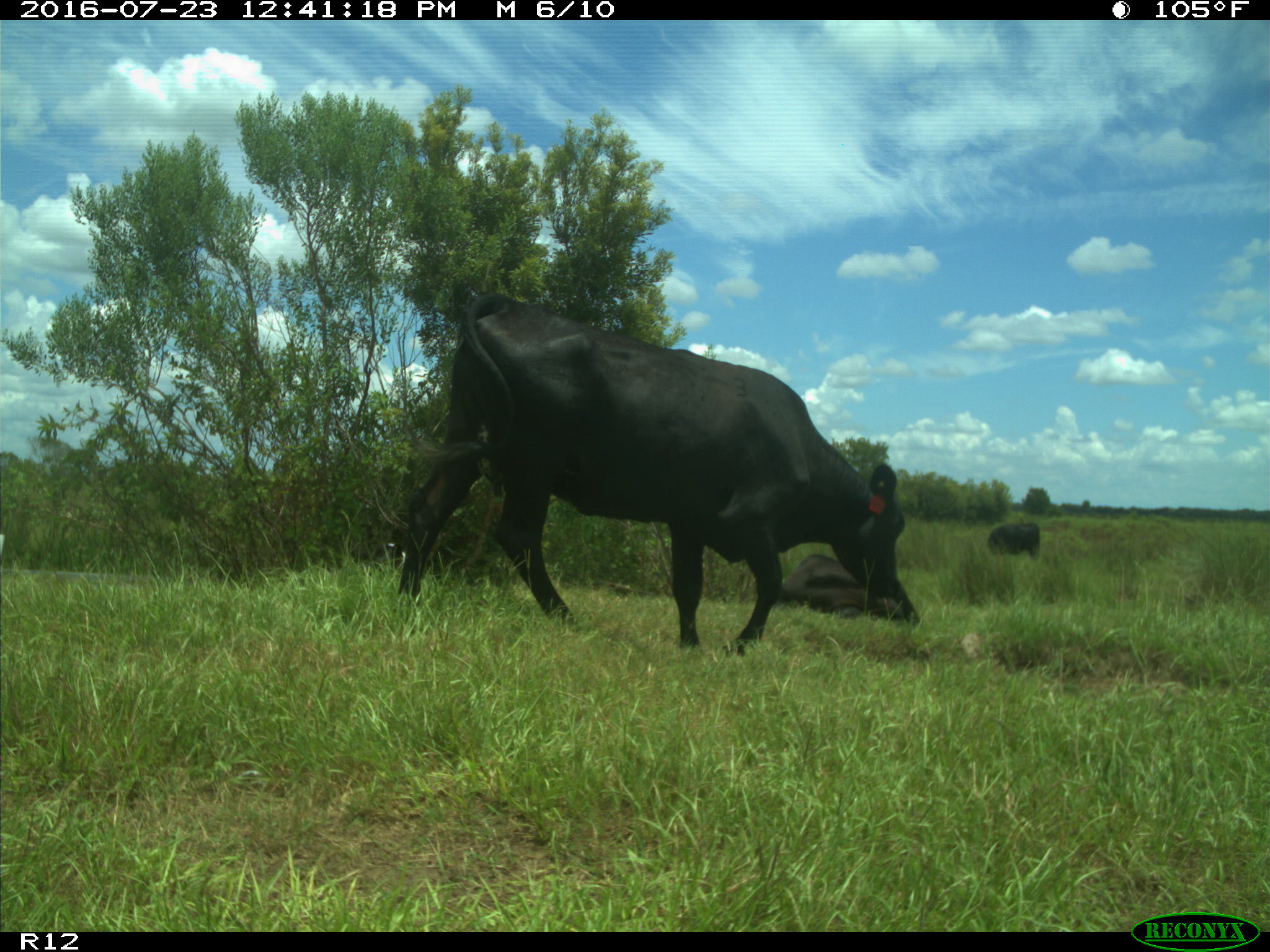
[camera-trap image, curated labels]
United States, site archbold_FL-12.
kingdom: Animalia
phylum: Chordata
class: Mammalia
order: Artiodactyla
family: Bovidae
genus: Bos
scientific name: Bos taurus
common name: domestic cow